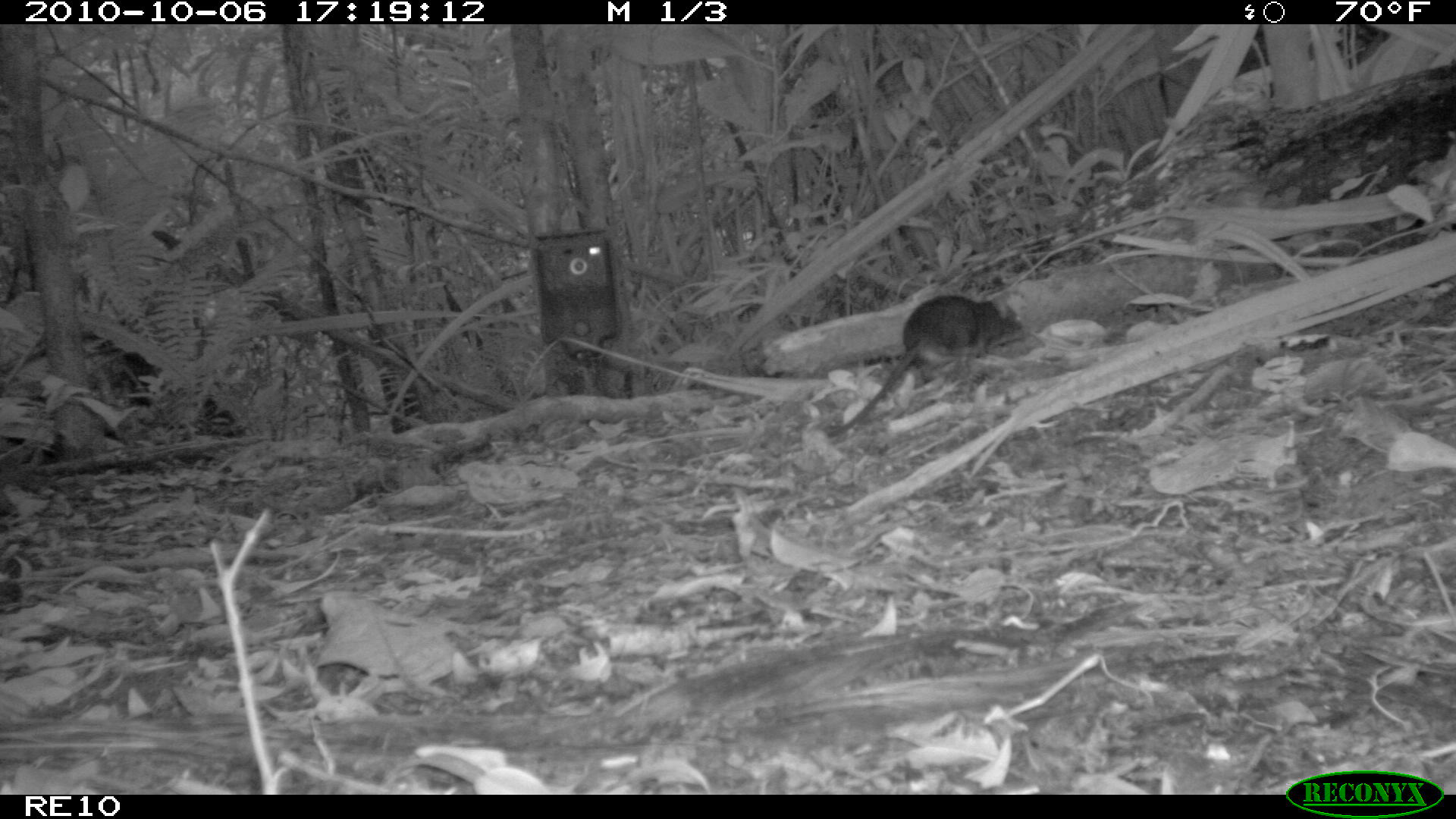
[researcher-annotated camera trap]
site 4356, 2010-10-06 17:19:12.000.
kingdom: Animalia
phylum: Chordata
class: Mammalia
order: Rodentia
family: Muridae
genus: Rattus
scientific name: Rattus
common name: rodent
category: unknown rat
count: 1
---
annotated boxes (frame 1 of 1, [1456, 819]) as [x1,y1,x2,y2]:
unknown rat: [826,290,1023,438]